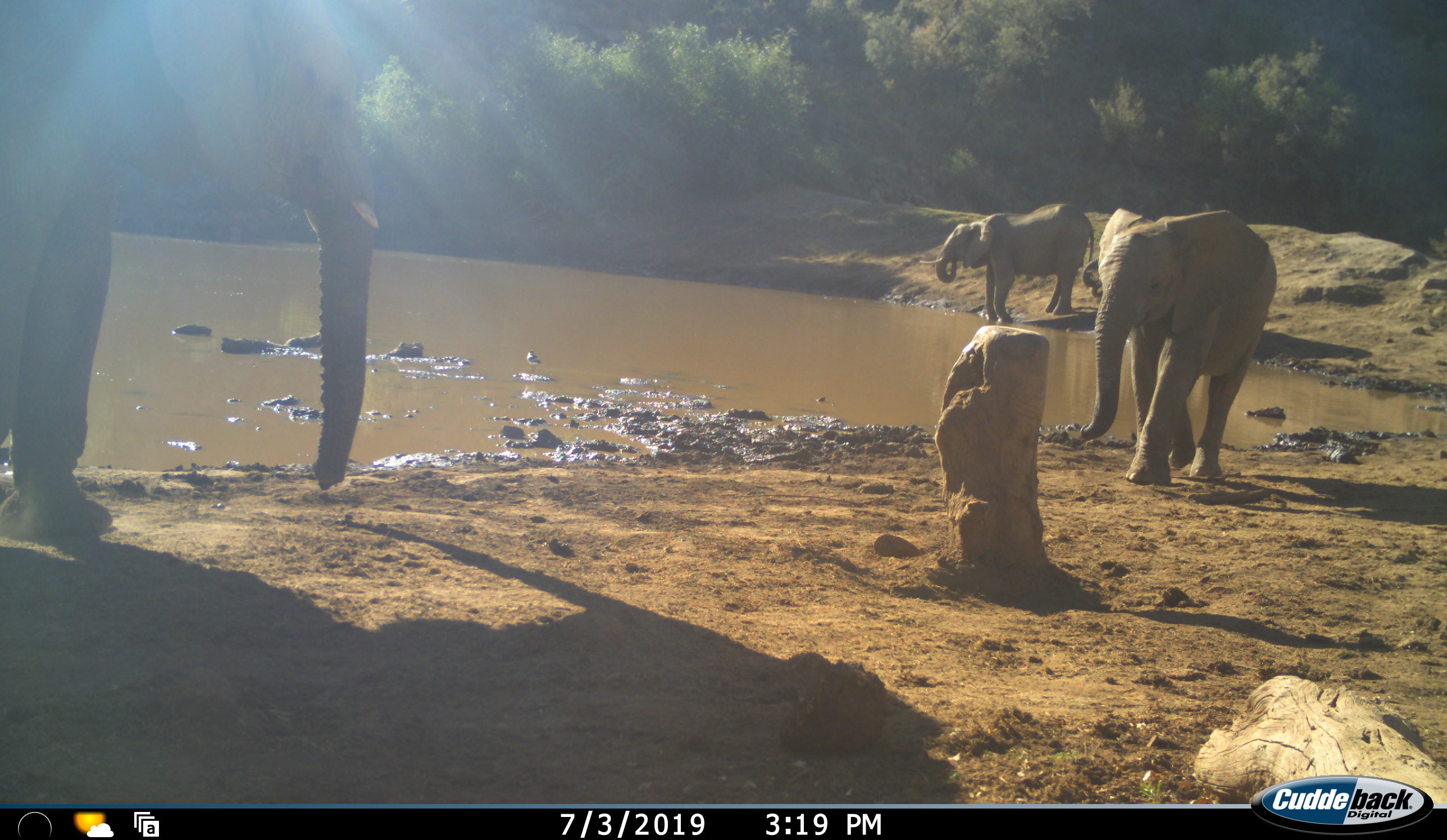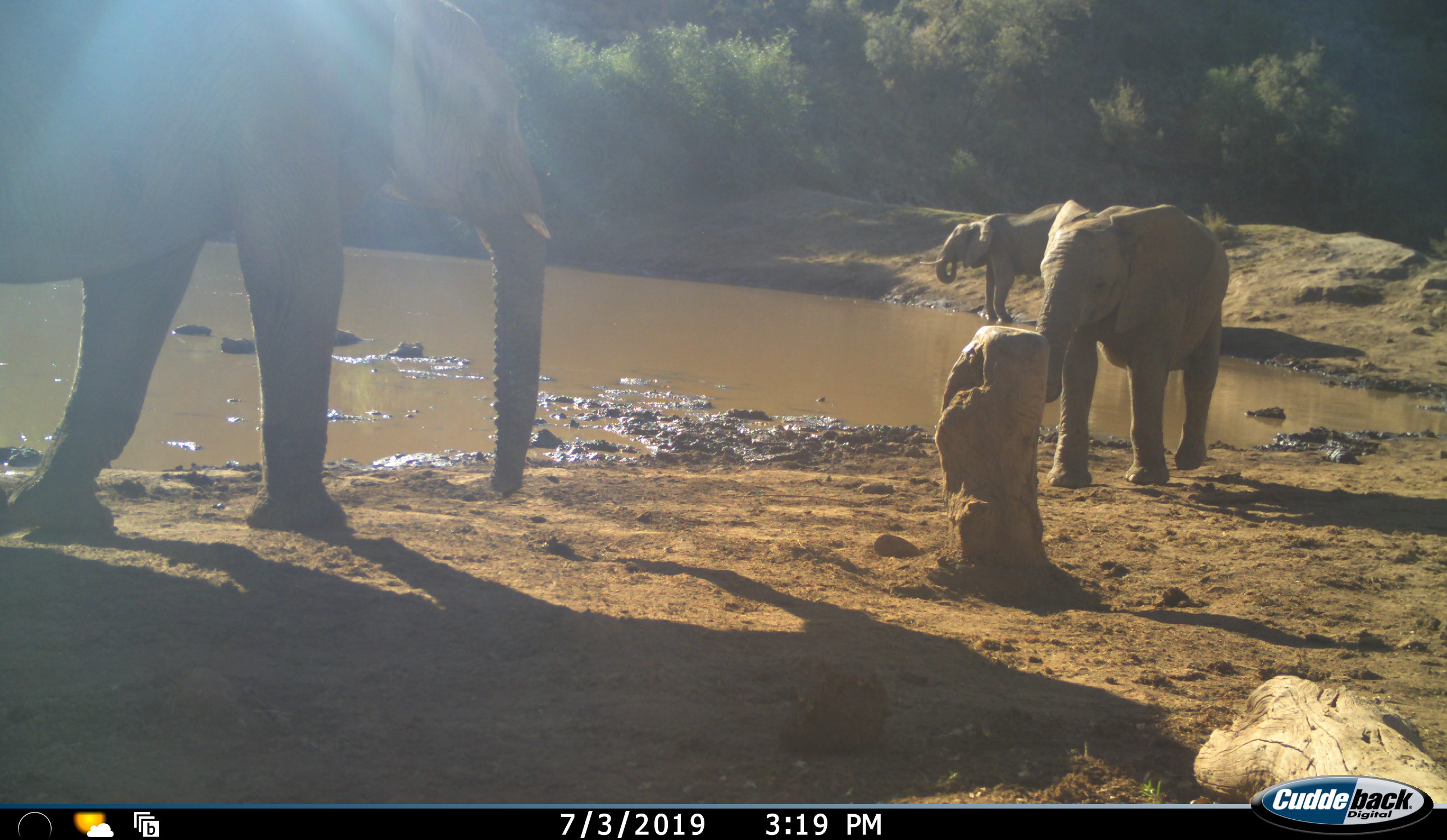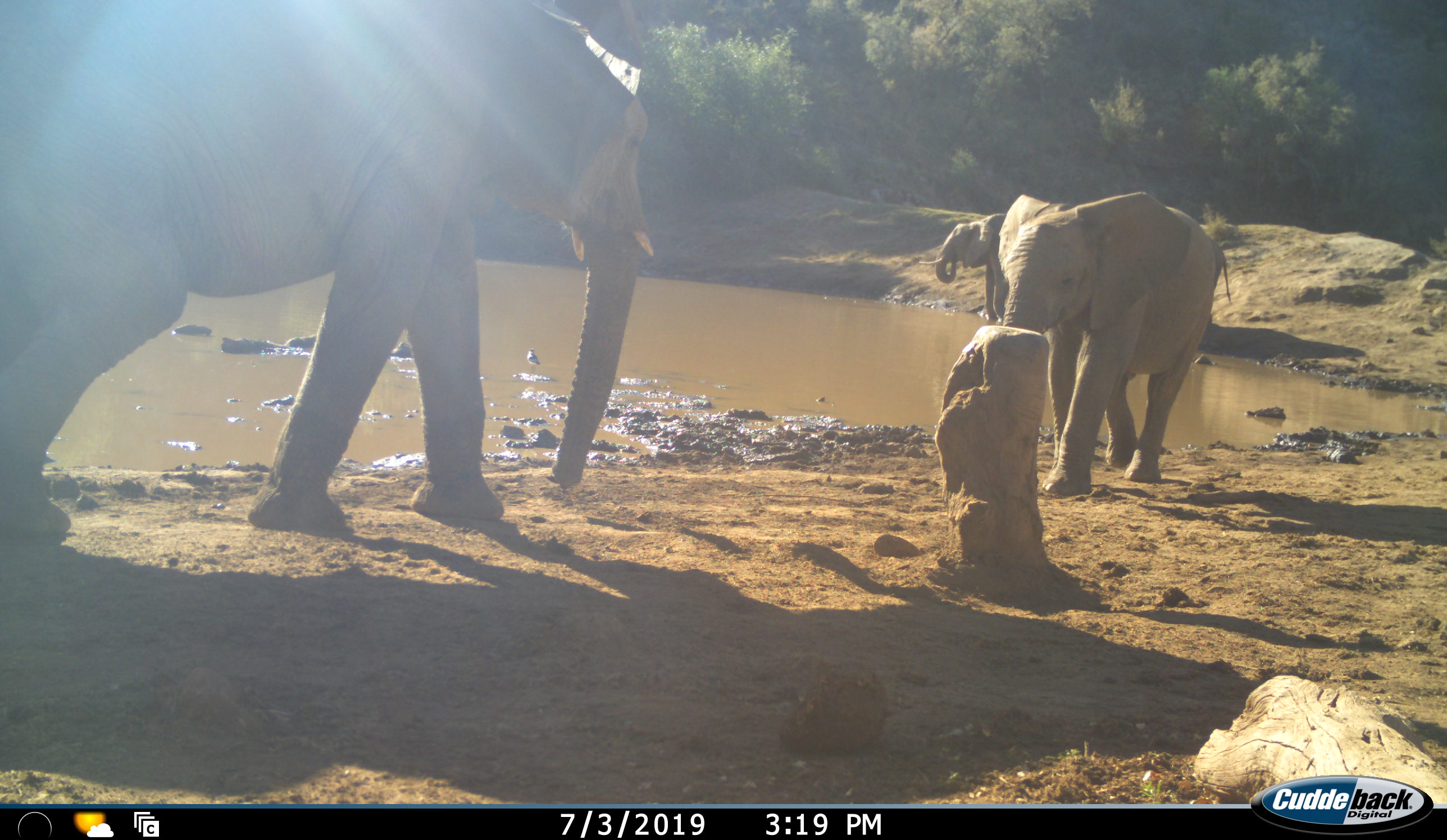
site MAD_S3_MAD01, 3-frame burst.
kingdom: Animalia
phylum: Chordata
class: Mammalia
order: Proboscidea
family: Elephantidae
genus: Loxodonta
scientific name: Loxodonta africana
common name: african bush elephant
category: elephant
Elephant (african bush elephant) (Loxodonta africana), count 3. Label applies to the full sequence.